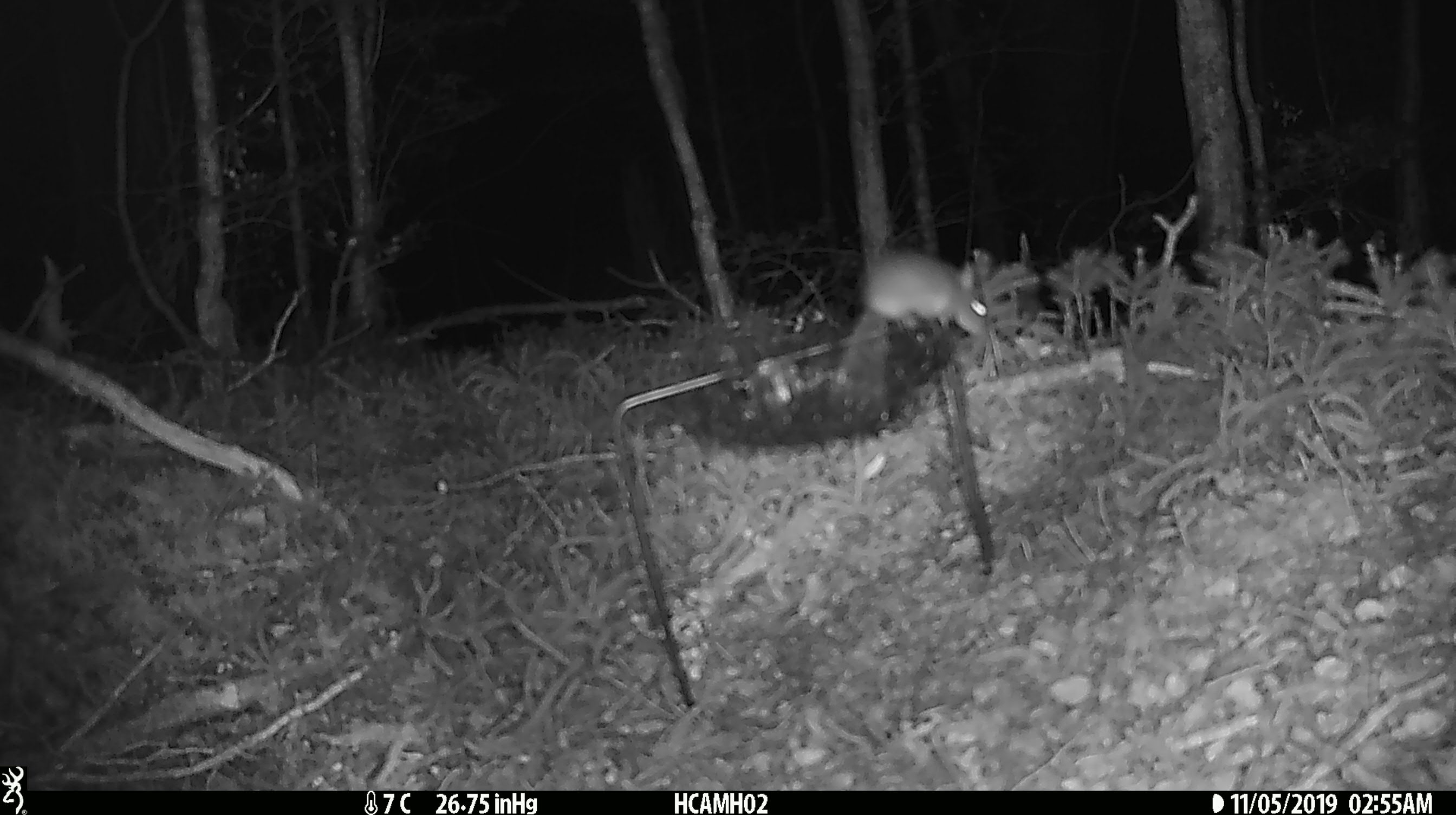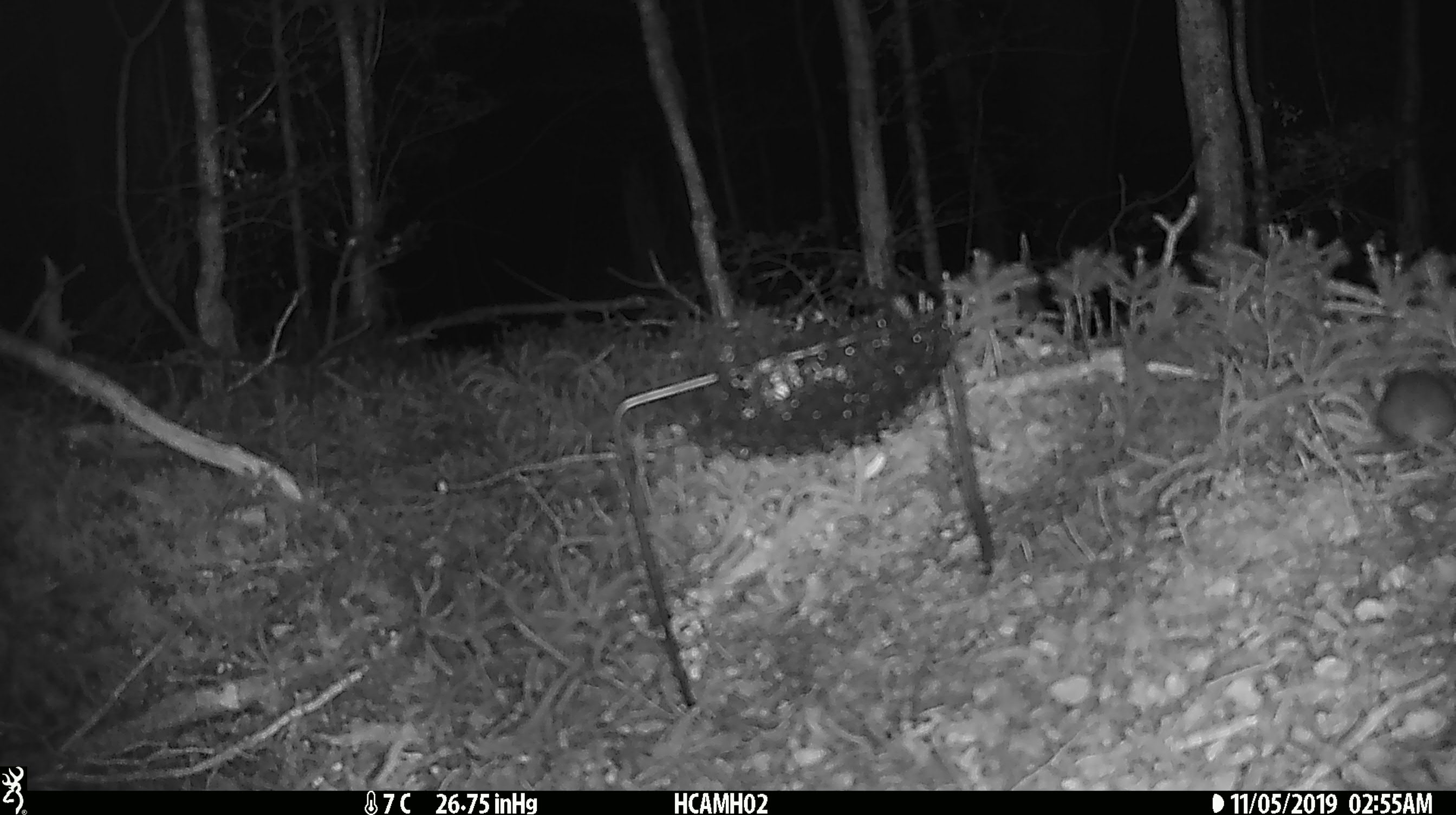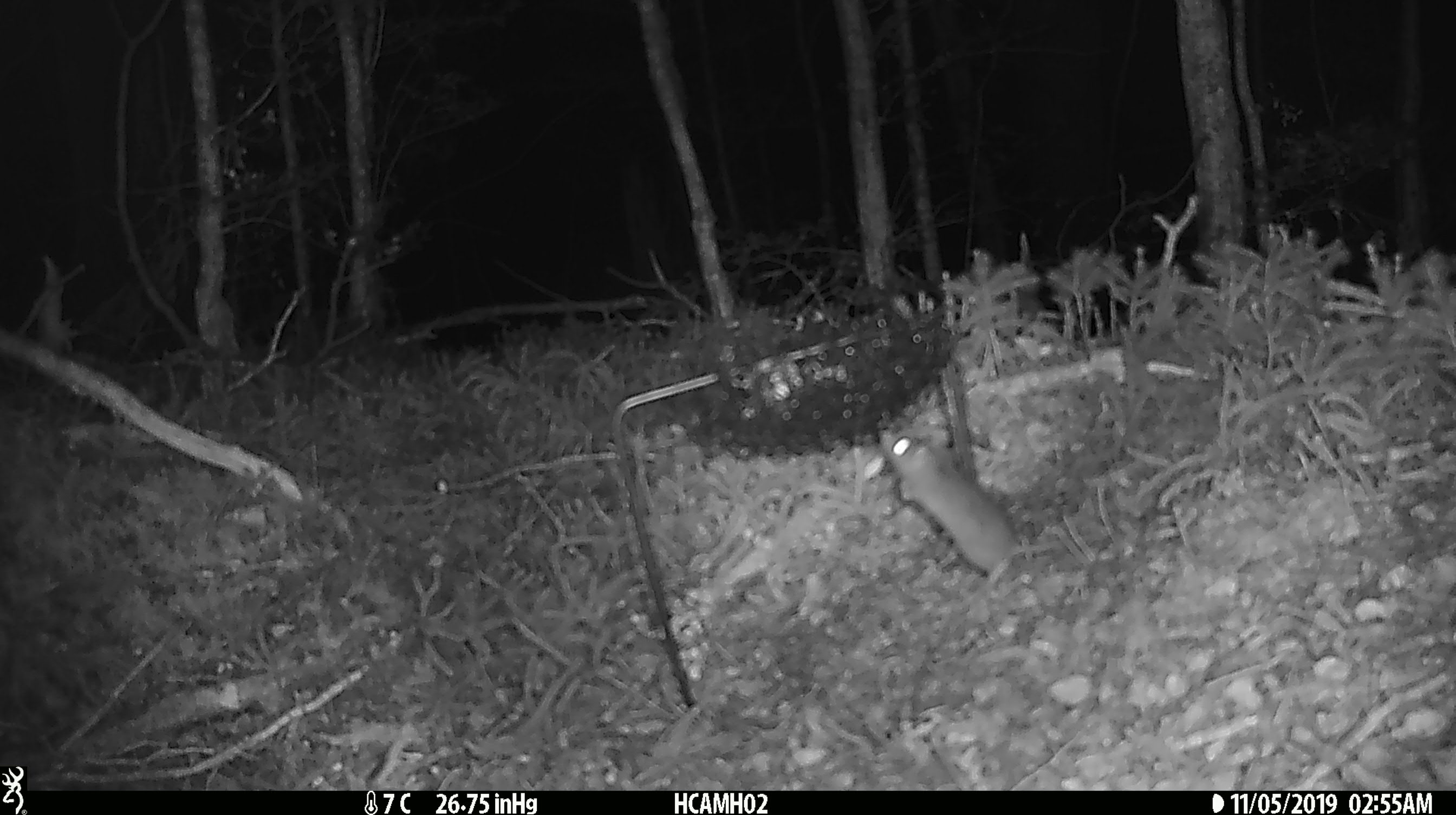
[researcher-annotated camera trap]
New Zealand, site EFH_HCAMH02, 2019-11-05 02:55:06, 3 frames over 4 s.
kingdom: Animalia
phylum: Chordata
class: Mammalia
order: Rodentia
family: Muridae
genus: Mus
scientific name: Mus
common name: mouse